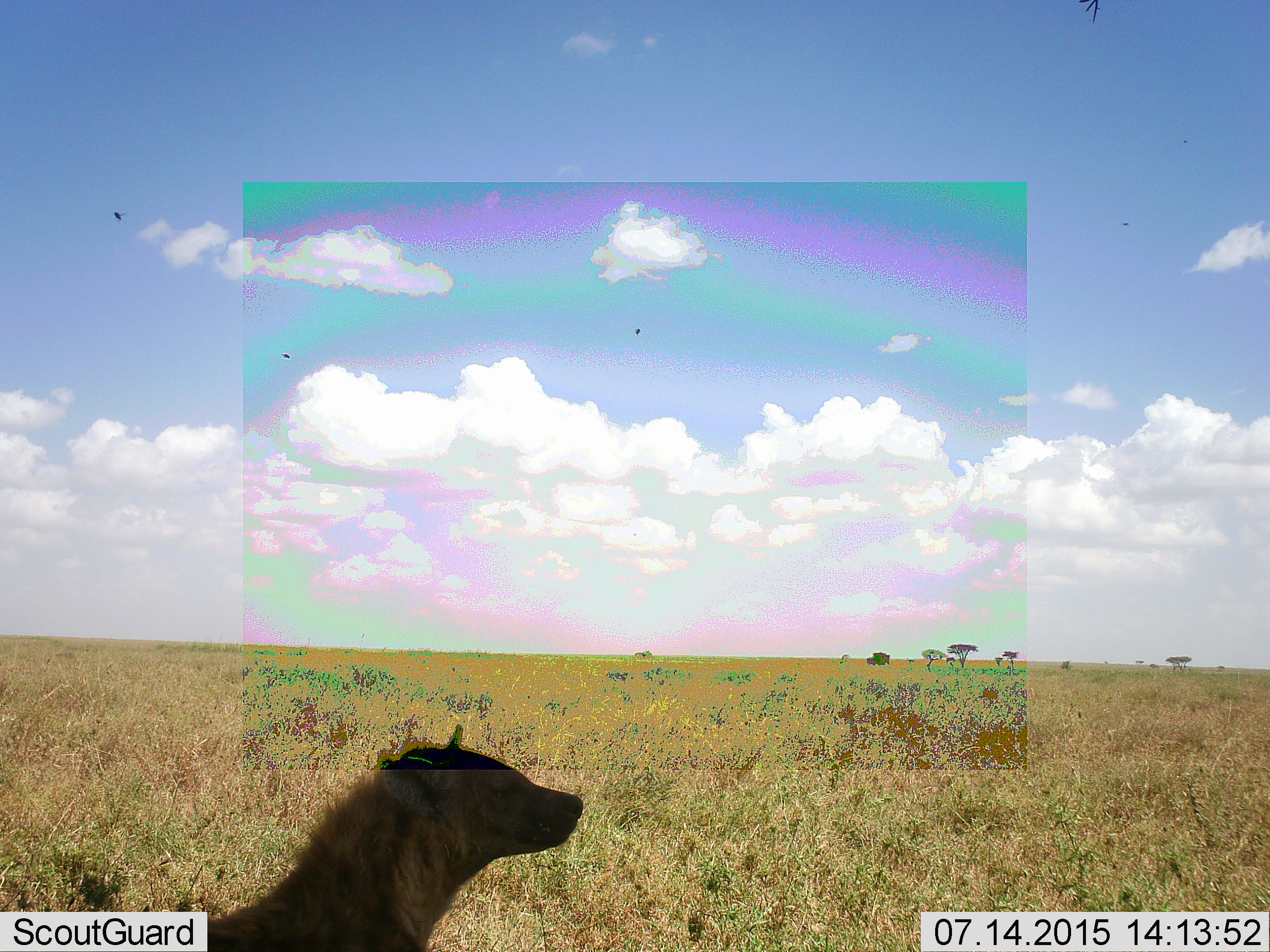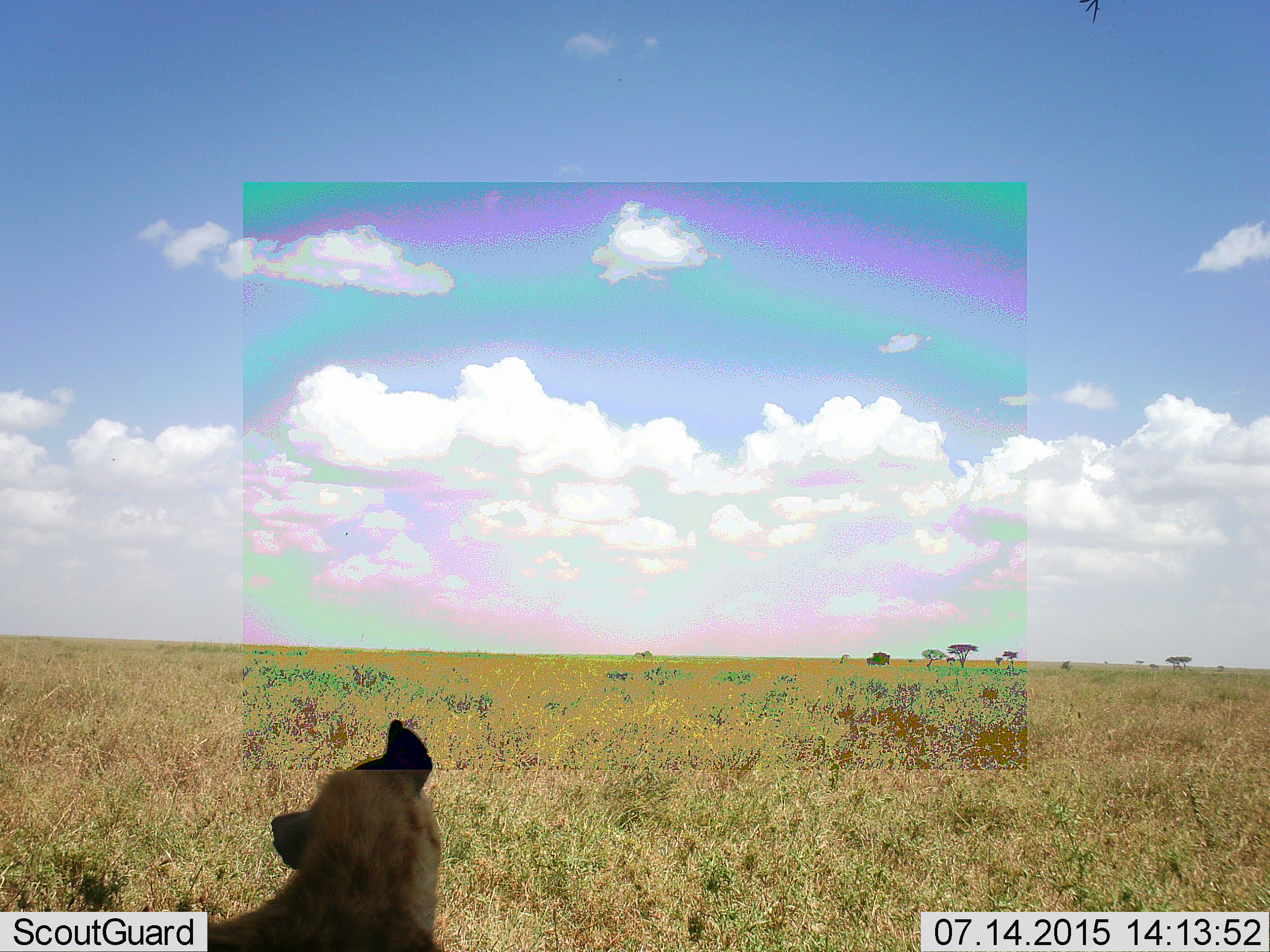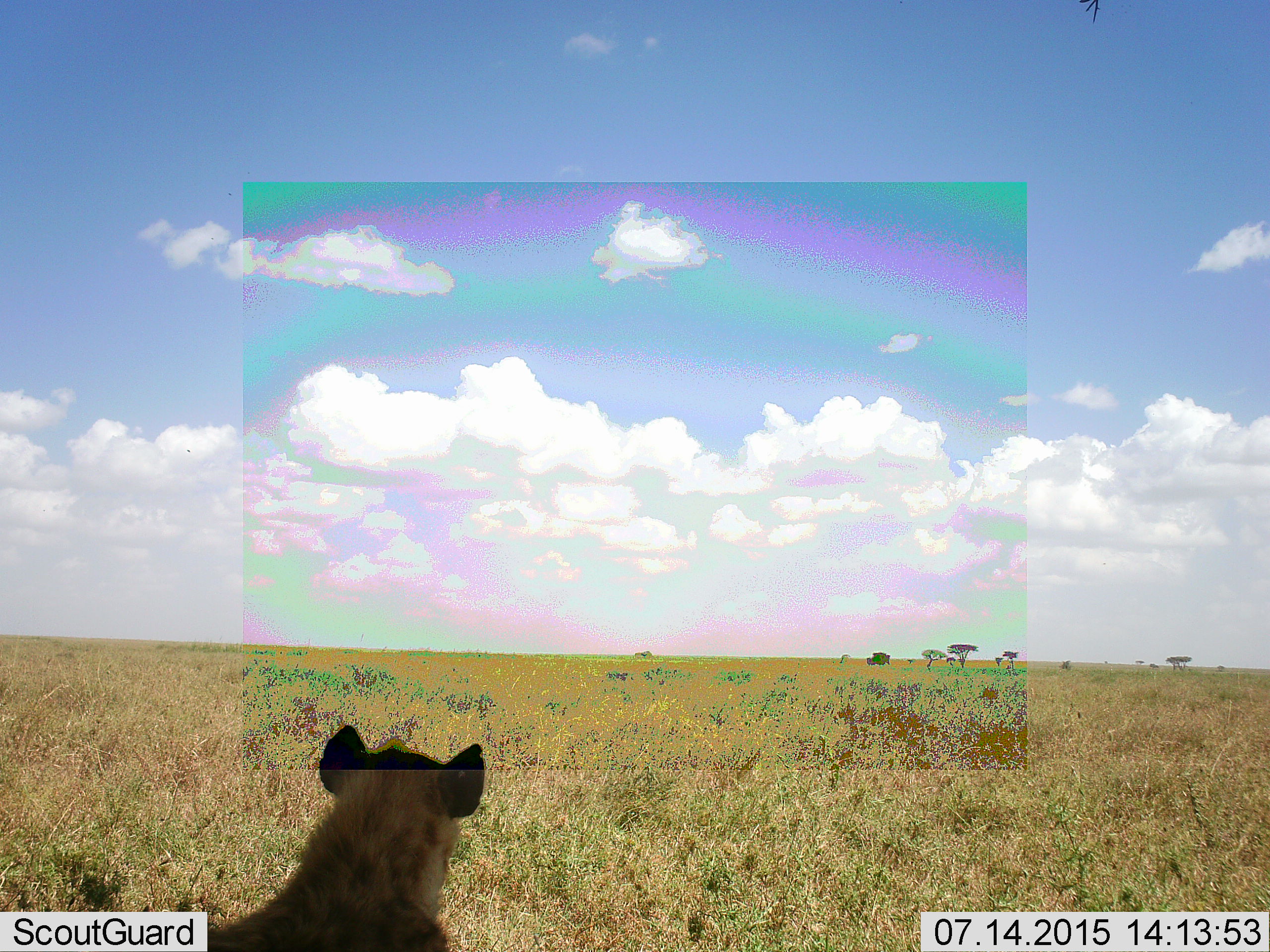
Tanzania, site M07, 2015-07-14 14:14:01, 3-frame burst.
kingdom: Animalia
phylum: Chordata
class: Mammalia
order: Carnivora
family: Hyaenidae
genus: Crocuta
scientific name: Crocuta crocuta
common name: spotted hyena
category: hyenaspotted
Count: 1.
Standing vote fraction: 38%.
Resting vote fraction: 50%.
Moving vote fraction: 25%.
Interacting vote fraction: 0%.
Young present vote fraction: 0%.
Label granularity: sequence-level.